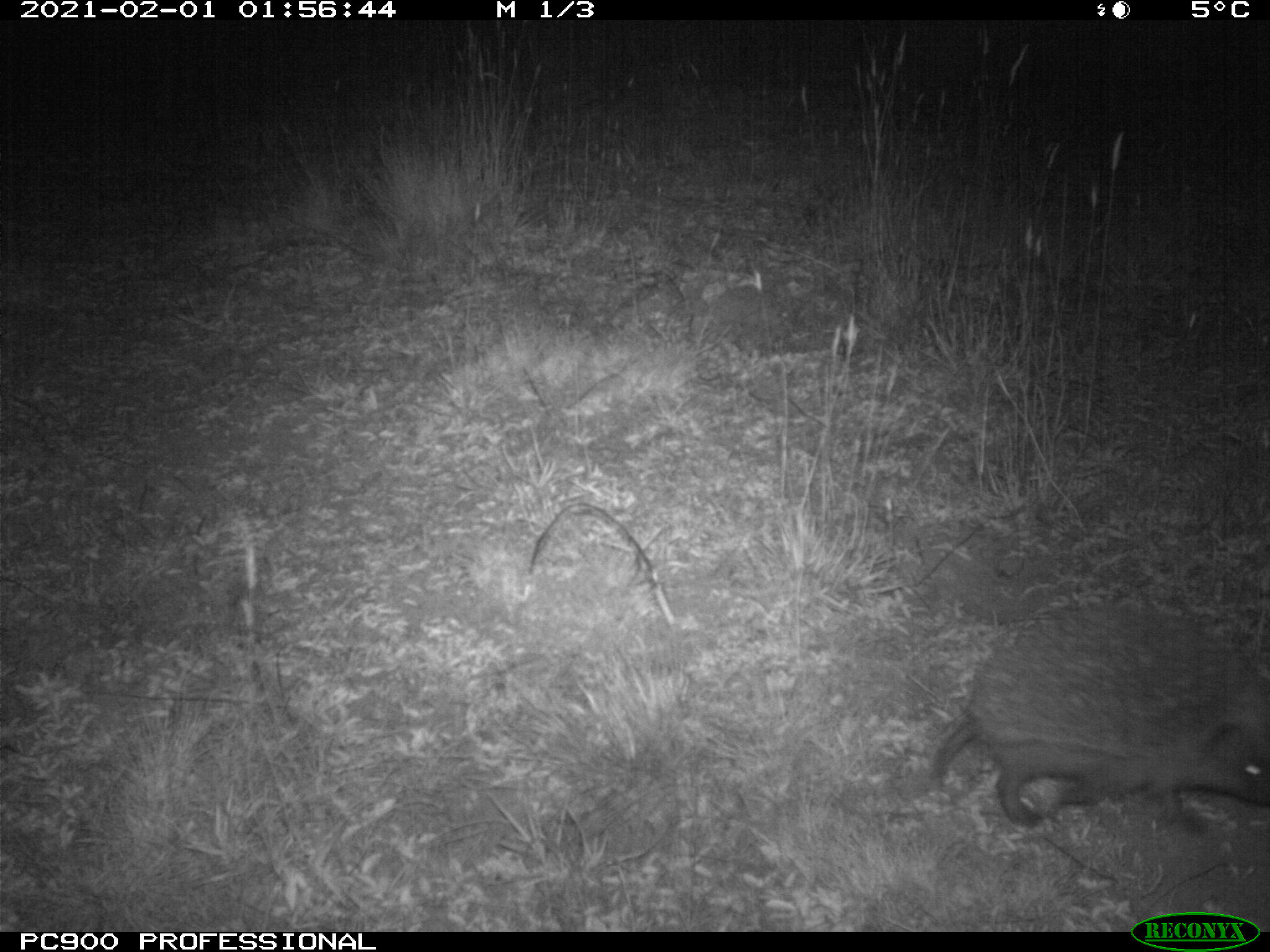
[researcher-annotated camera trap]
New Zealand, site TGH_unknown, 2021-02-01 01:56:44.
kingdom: Animalia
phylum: Chordata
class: Mammalia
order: Eulipotyphla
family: Erinaceidae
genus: Erinaceus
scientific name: Erinaceus europaeus europaeus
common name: european hedgehog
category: hedgehog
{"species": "hedgehog (european hedgehog) (Erinaceus europaeus europaeus)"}